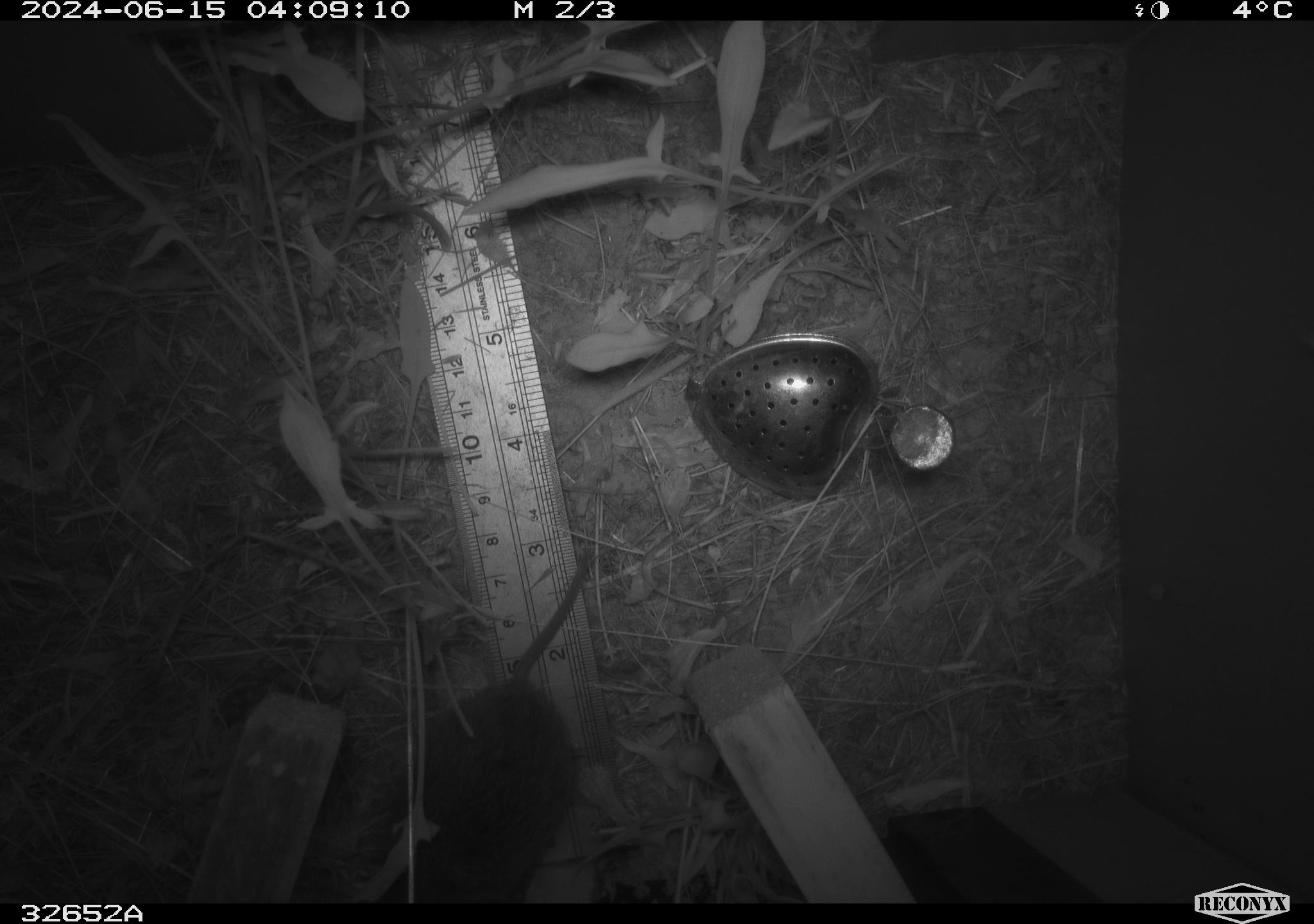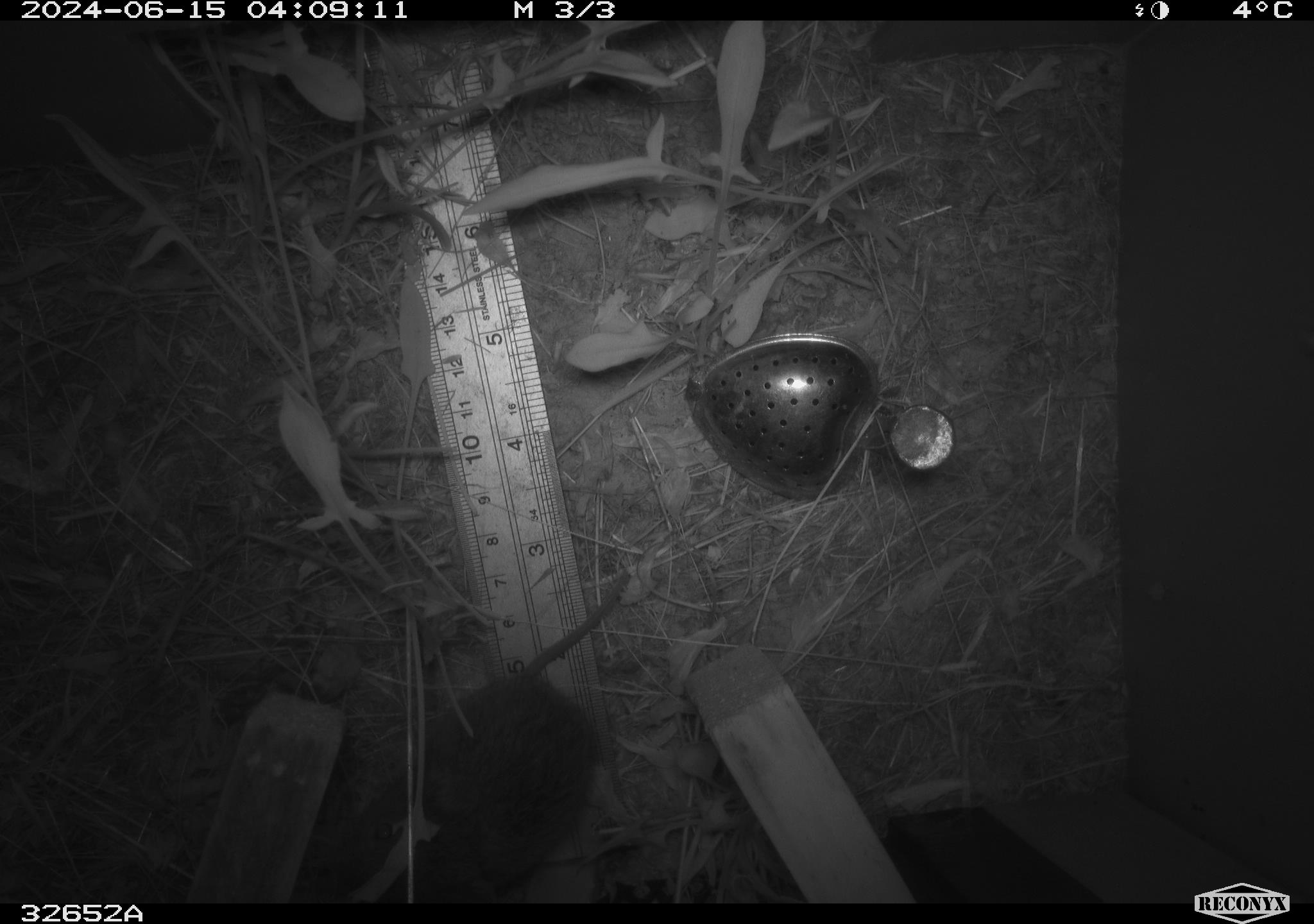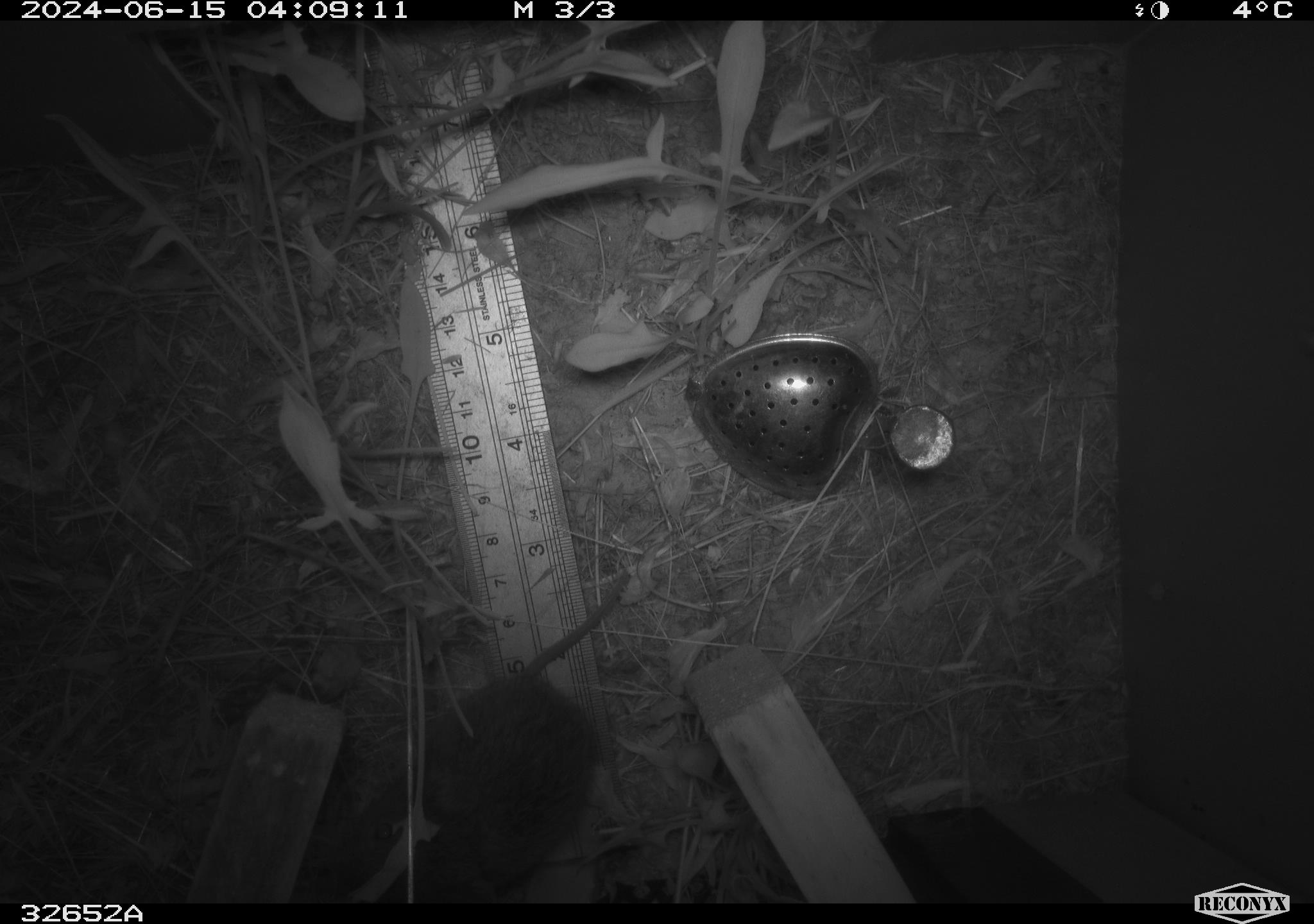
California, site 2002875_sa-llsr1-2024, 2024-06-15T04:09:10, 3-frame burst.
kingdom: Animalia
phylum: Chordata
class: Mammalia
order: Rodentia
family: Cricetidae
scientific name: Arvicolinae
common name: voles, lemmings, and muskrats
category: arvicolinae subfamily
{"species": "arvicolinae subfamily (voles, lemmings, and muskrats) (Arvicolinae)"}